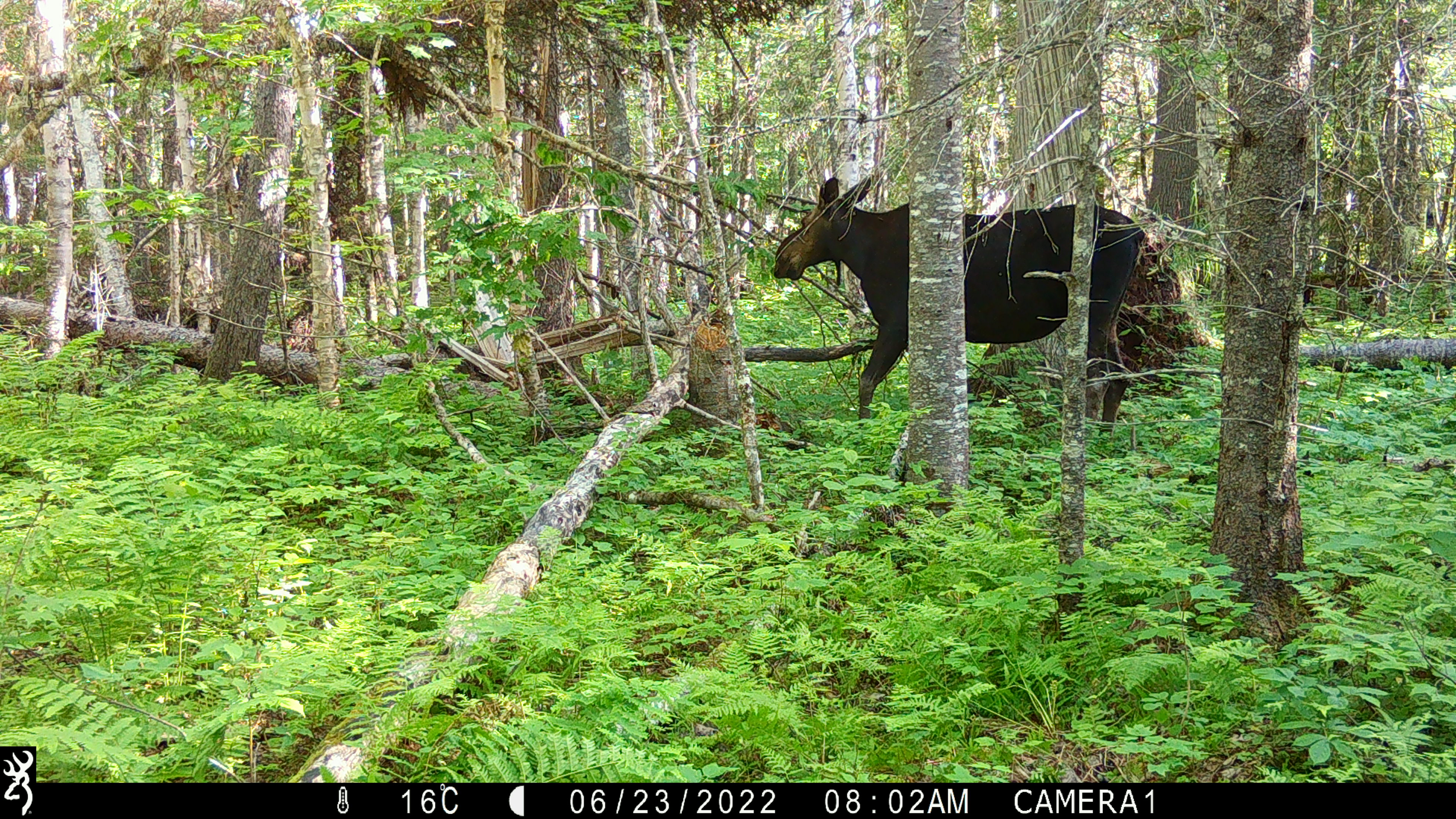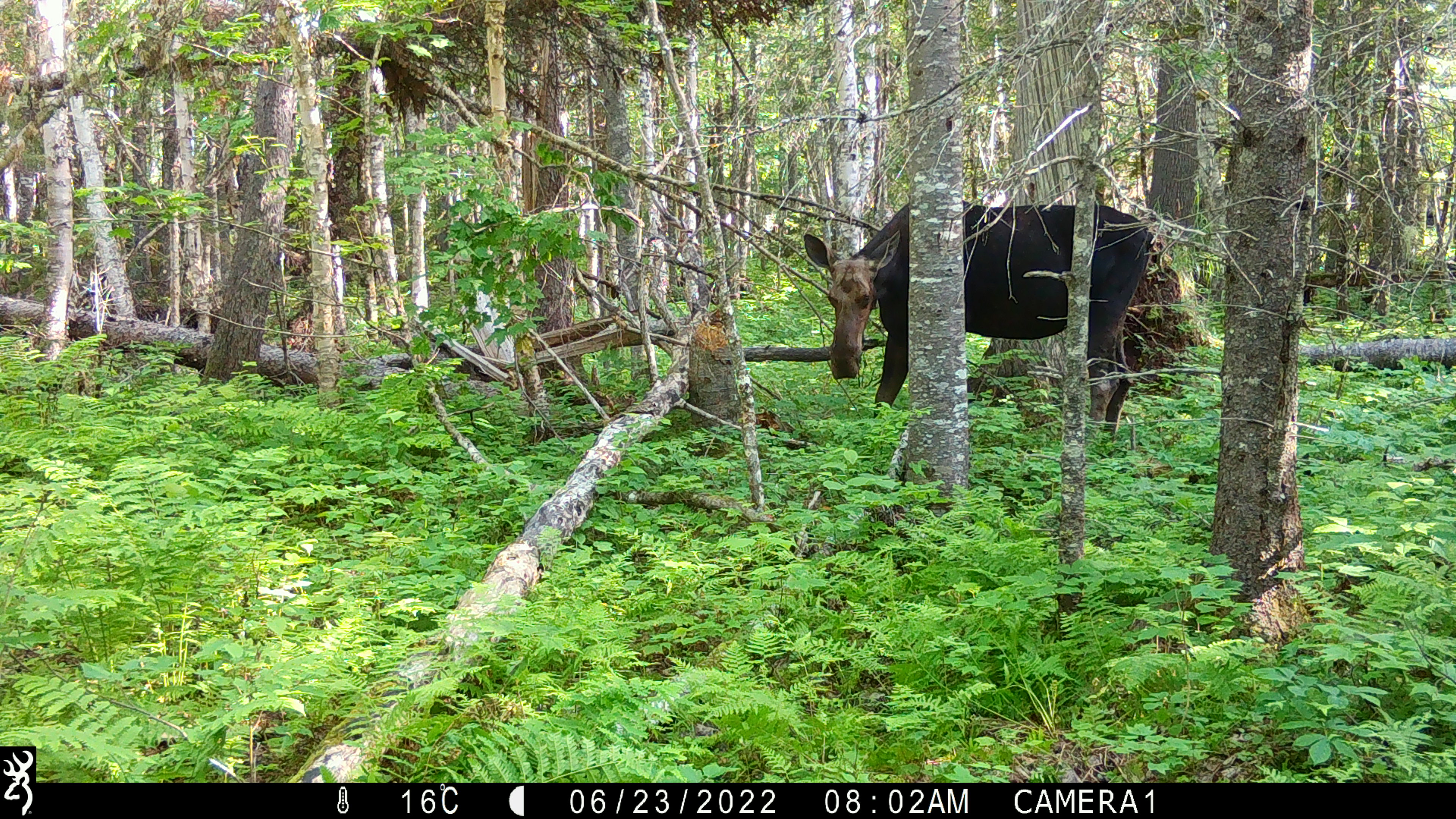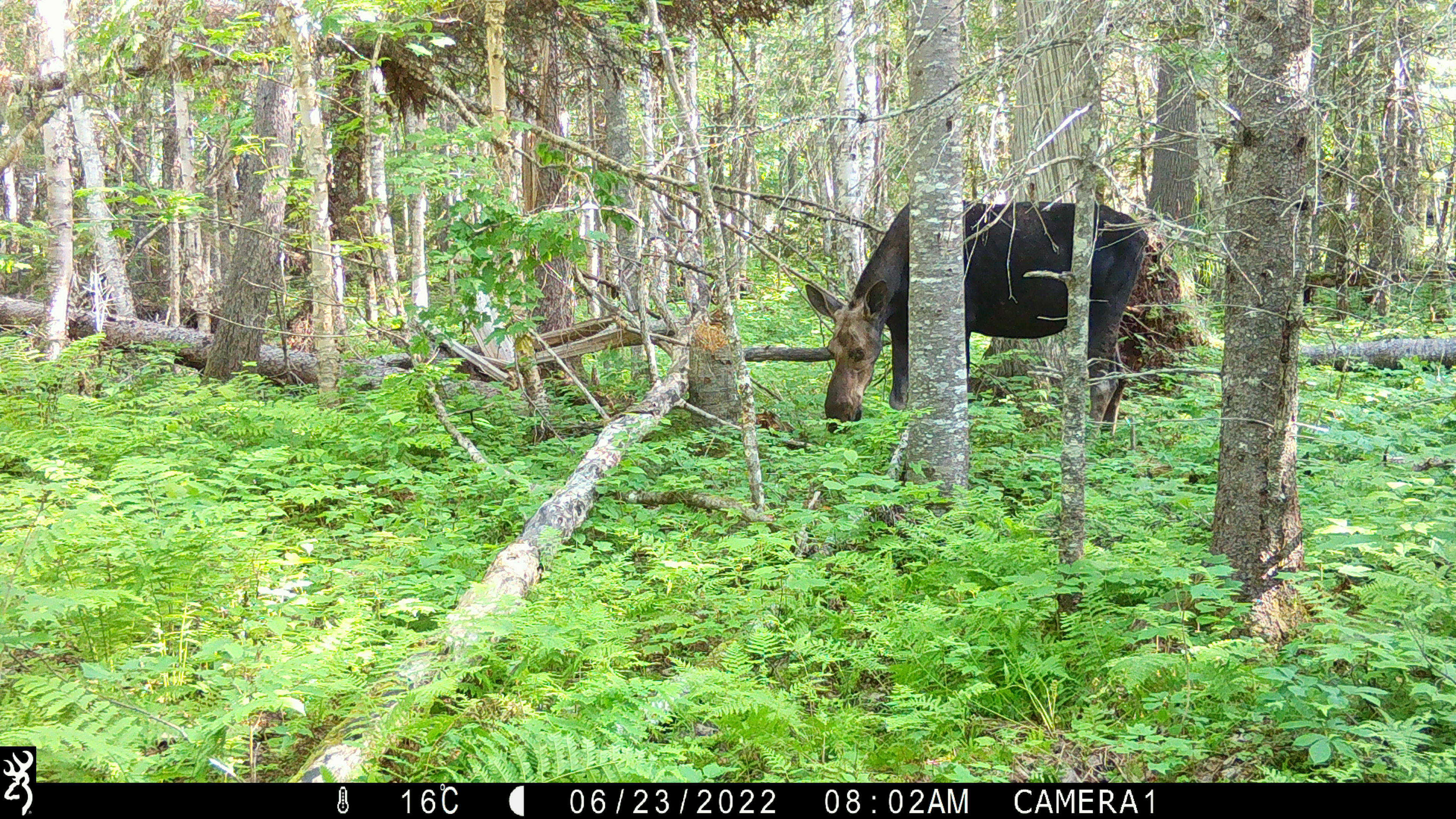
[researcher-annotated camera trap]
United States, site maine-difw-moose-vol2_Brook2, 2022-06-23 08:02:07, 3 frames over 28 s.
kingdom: Animalia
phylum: Chordata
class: Mammalia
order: Artiodactyla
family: Cervidae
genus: Alces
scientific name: Alces alces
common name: moose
Moose (Alces alces).